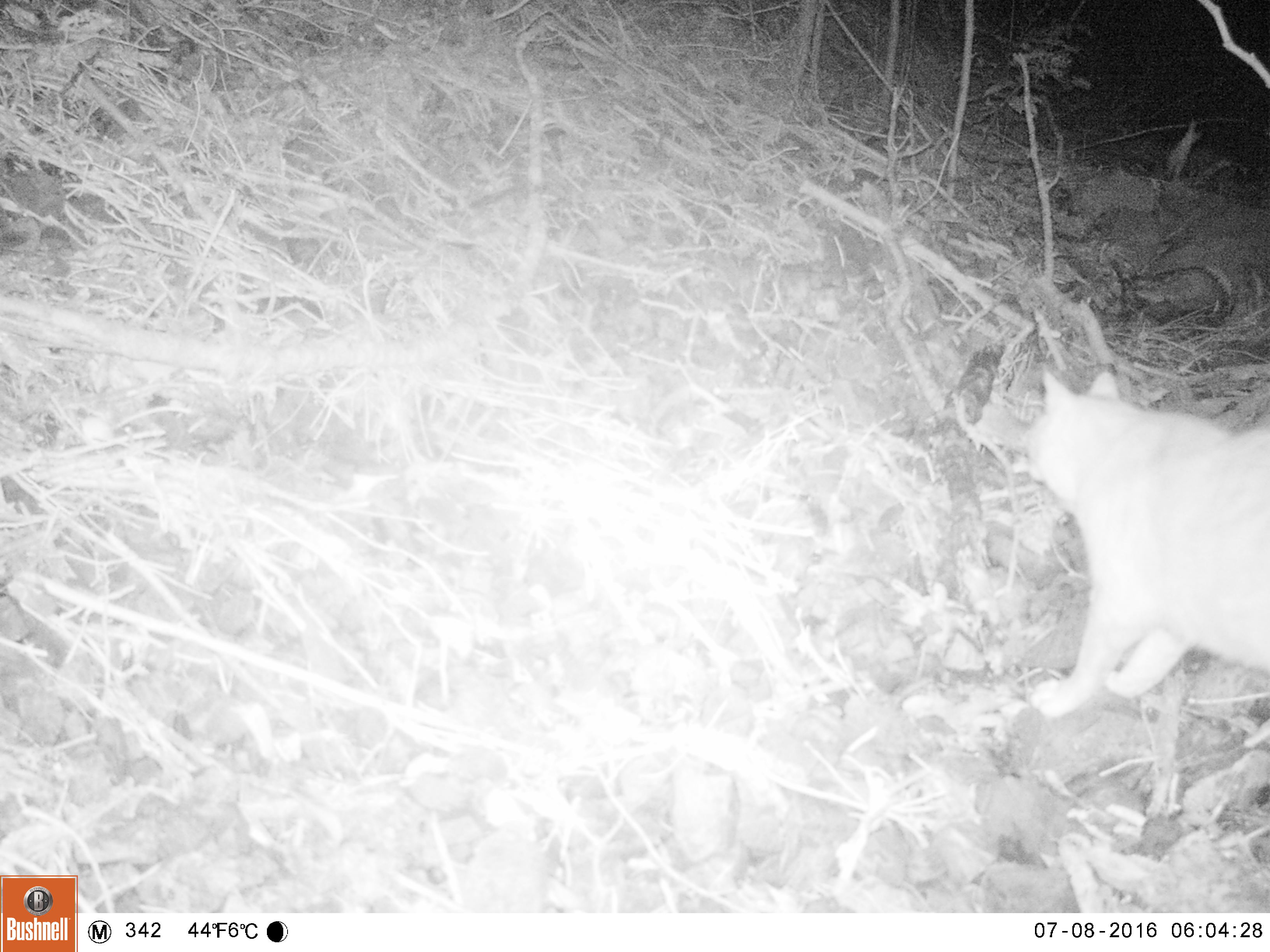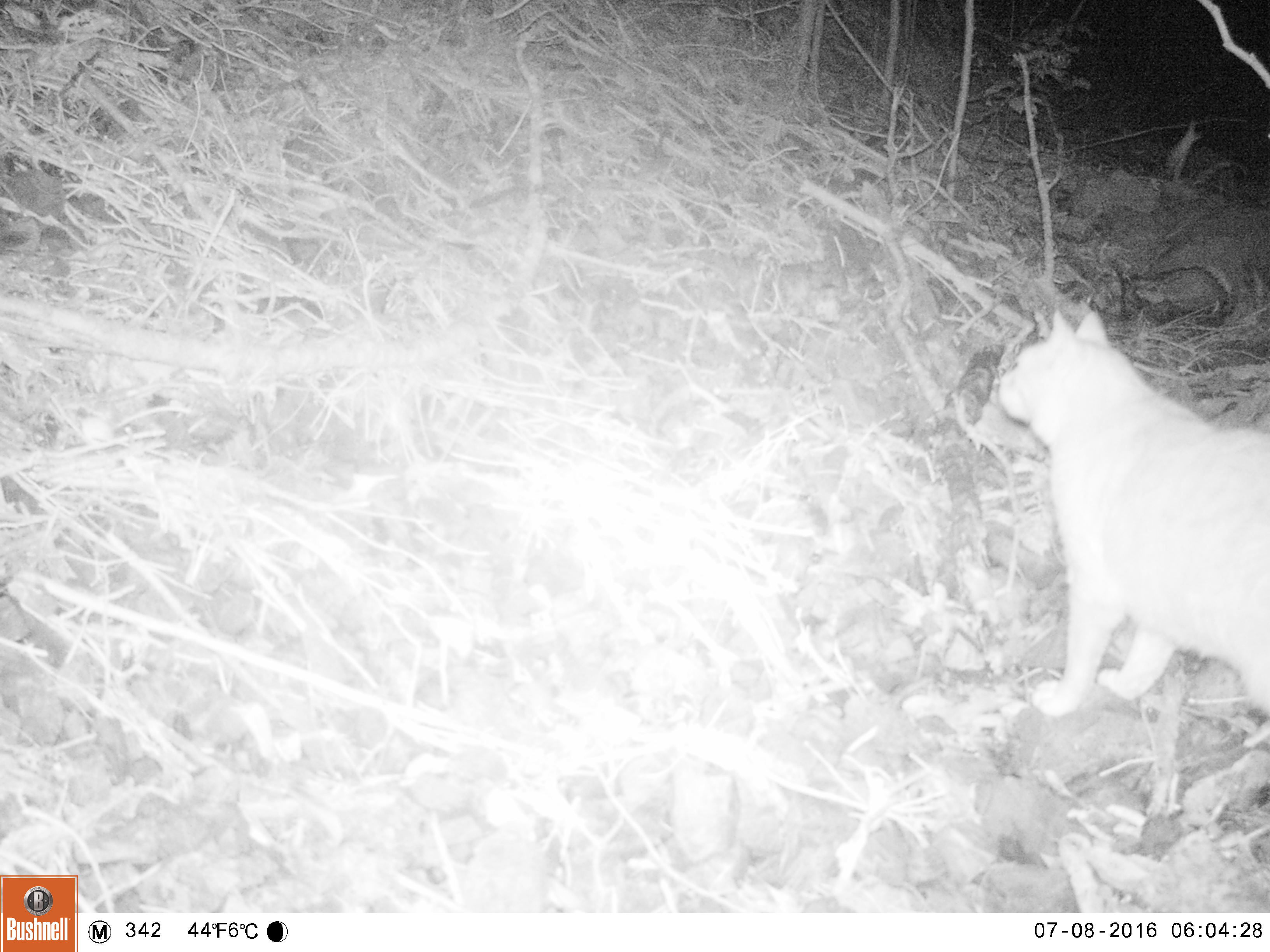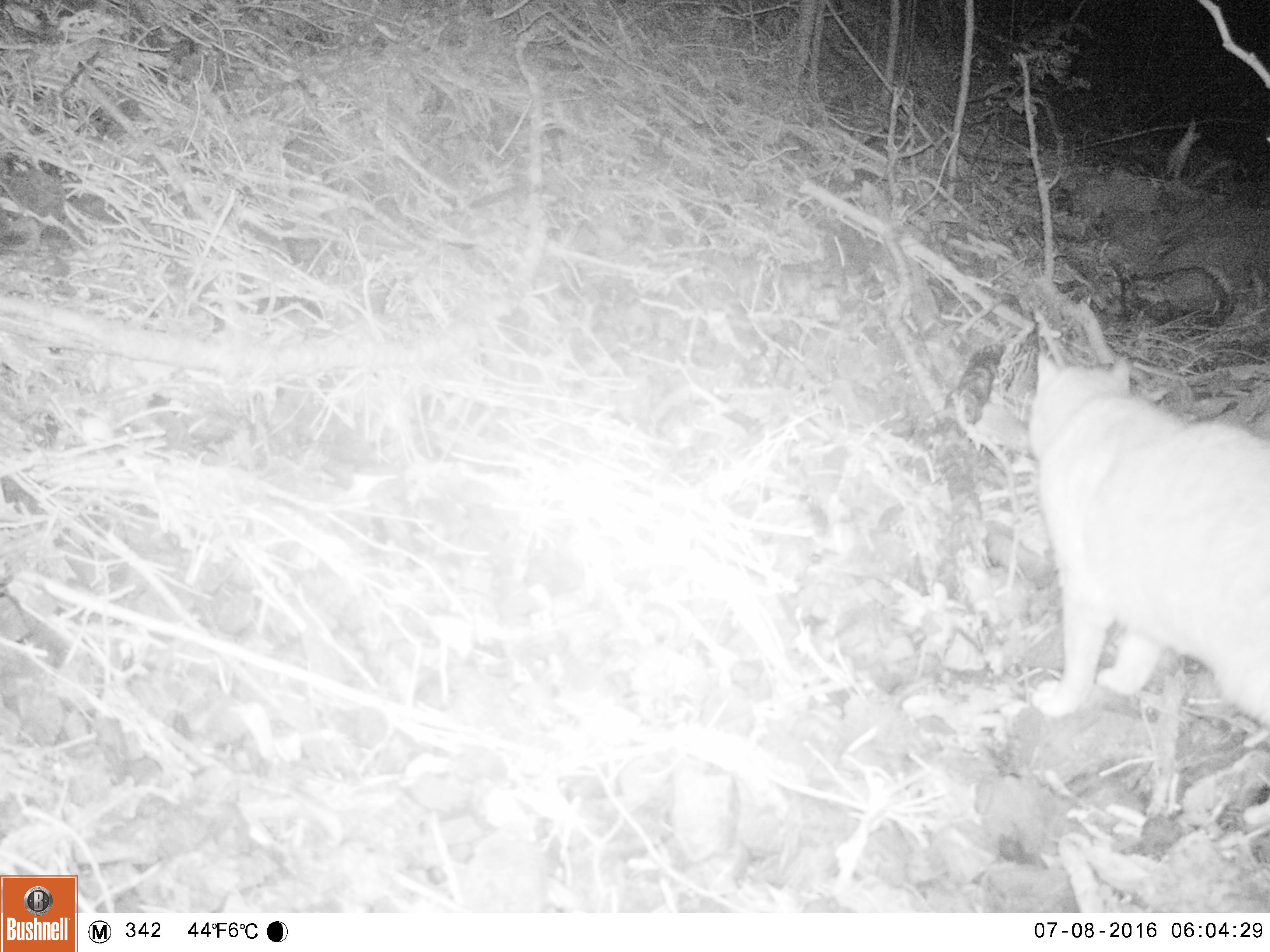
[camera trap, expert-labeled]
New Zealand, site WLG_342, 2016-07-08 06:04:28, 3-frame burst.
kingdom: Animalia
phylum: Chordata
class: Mammalia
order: Carnivora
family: Felidae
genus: Felis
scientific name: Felis catus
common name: domestic cat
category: cat